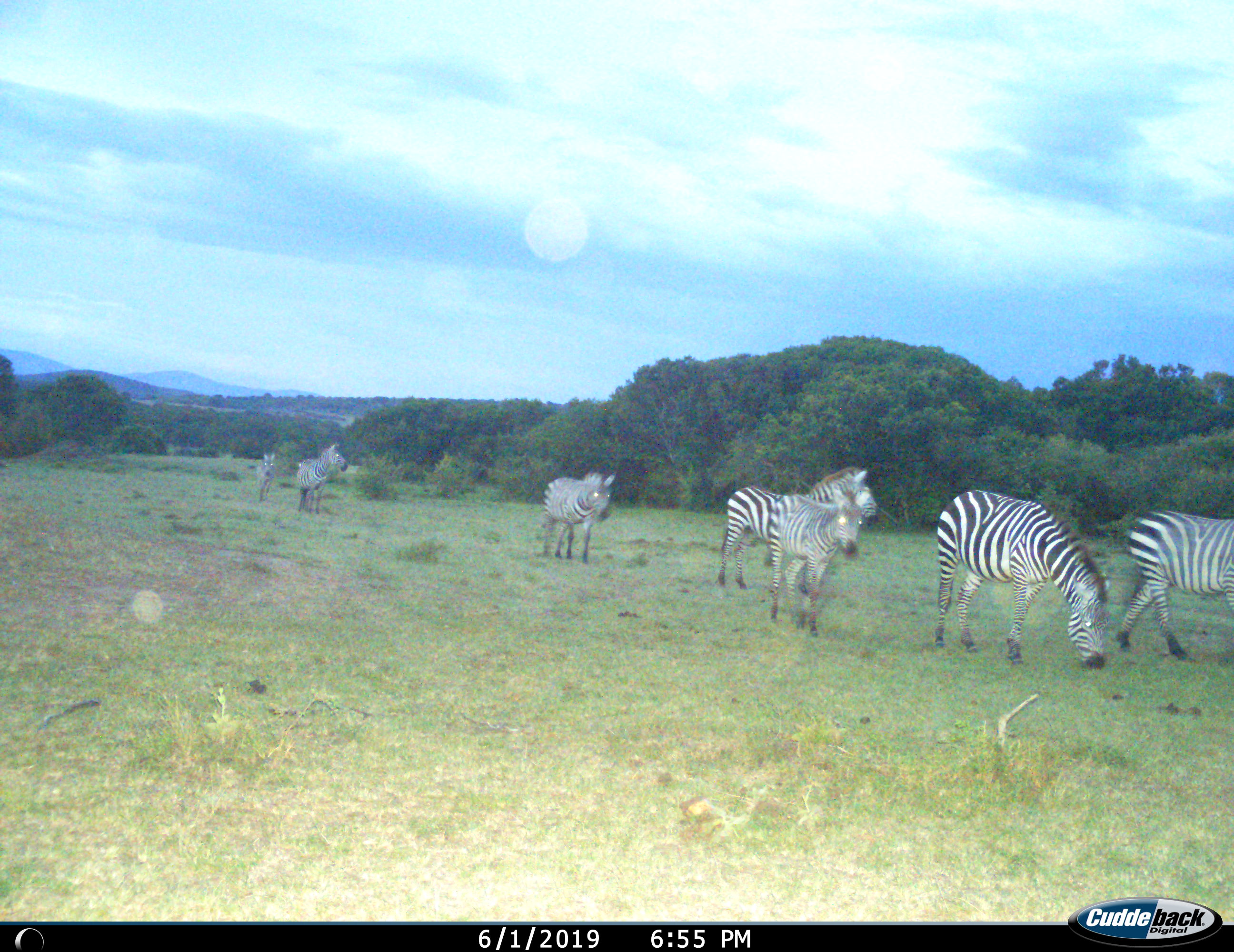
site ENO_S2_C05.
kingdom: Animalia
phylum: Chordata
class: Mammalia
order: Perissodactyla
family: Equidae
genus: Equus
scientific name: Equus quagga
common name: plains zebra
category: zebraplains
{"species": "zebraplains (plains zebra) (Equus quagga)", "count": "7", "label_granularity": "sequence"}